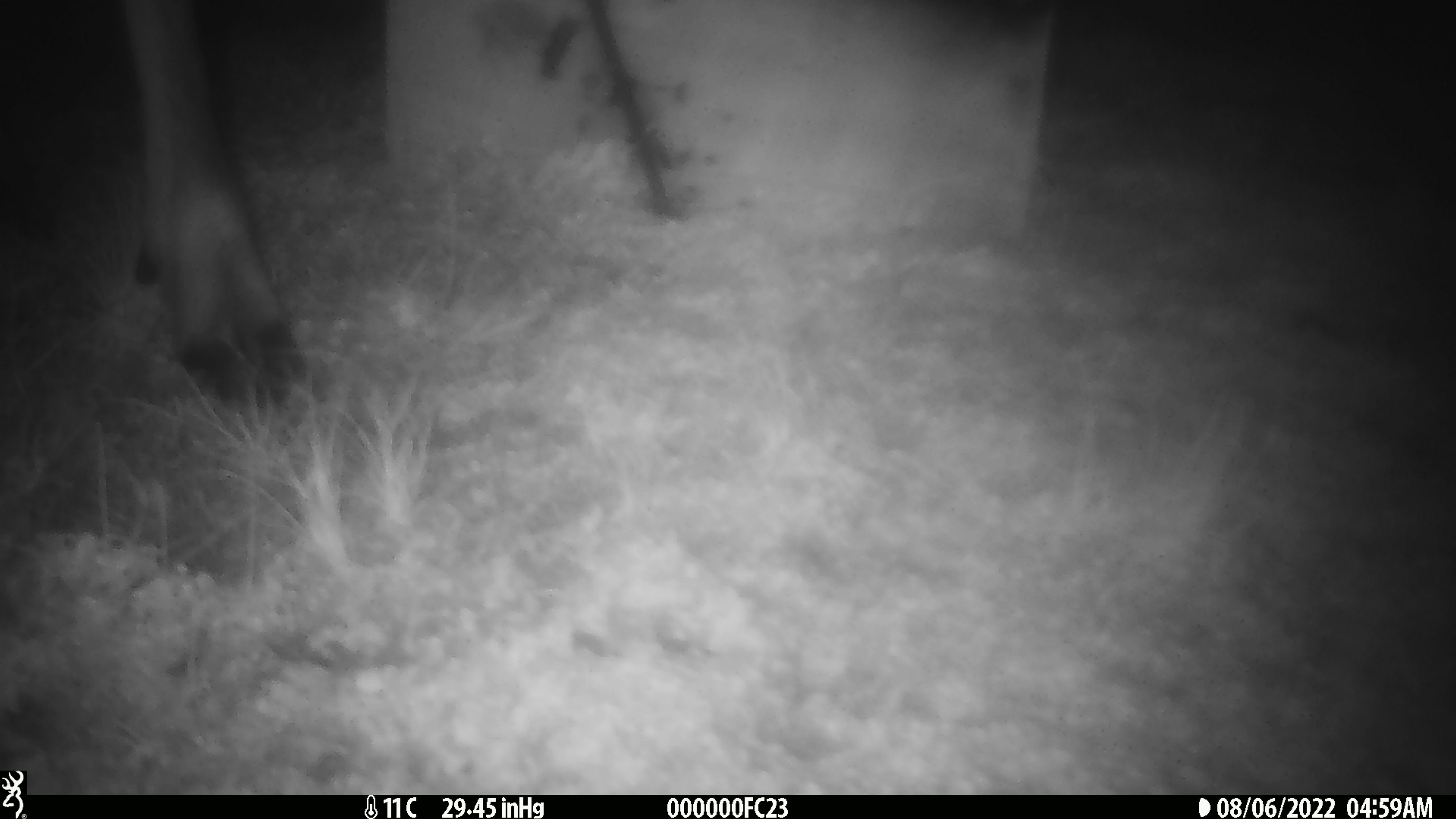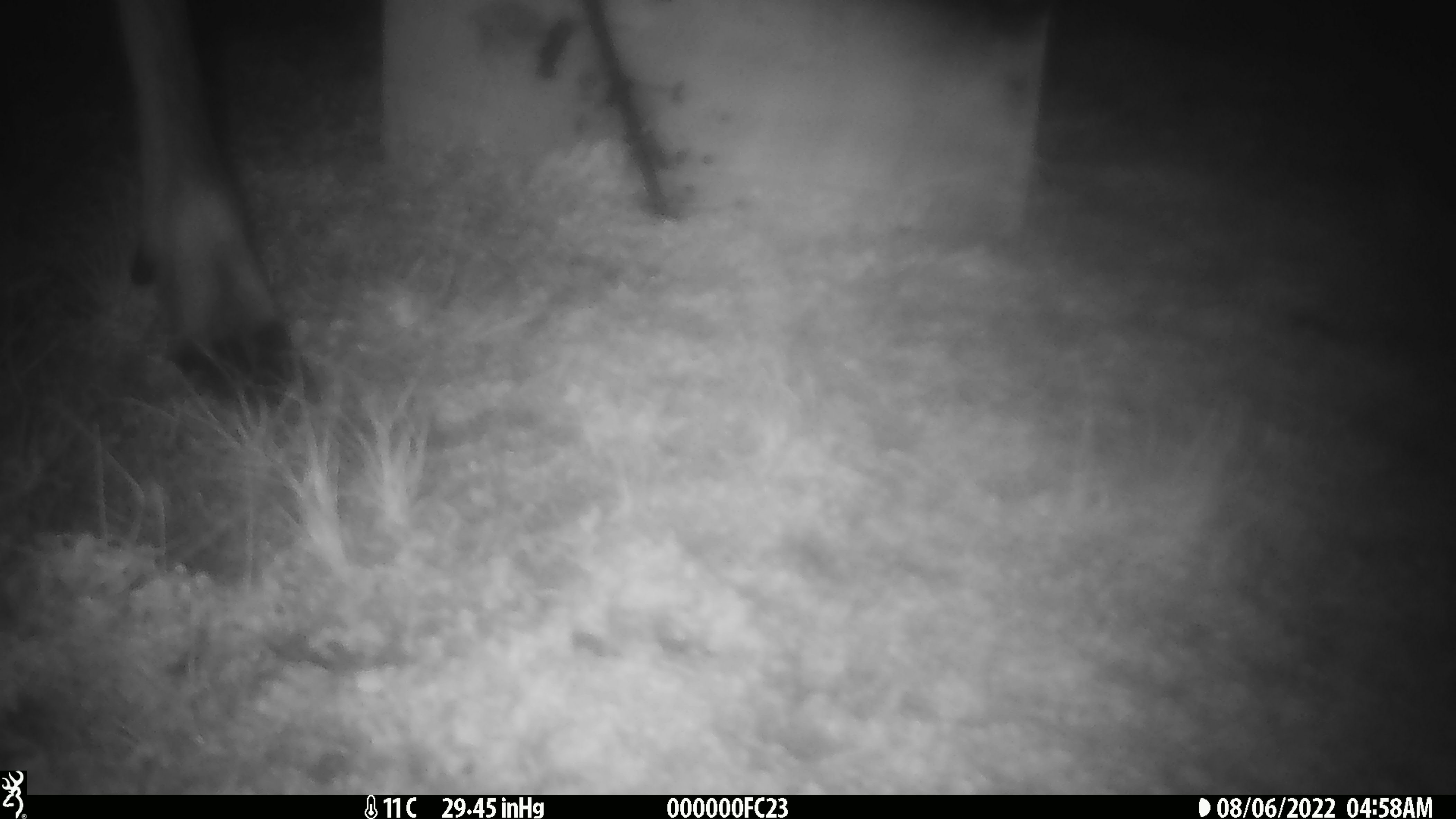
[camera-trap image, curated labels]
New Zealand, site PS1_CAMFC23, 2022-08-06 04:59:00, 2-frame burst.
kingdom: Animalia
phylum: Chordata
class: Mammalia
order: Artiodactyla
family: Cervidae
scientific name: Cervidae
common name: deer